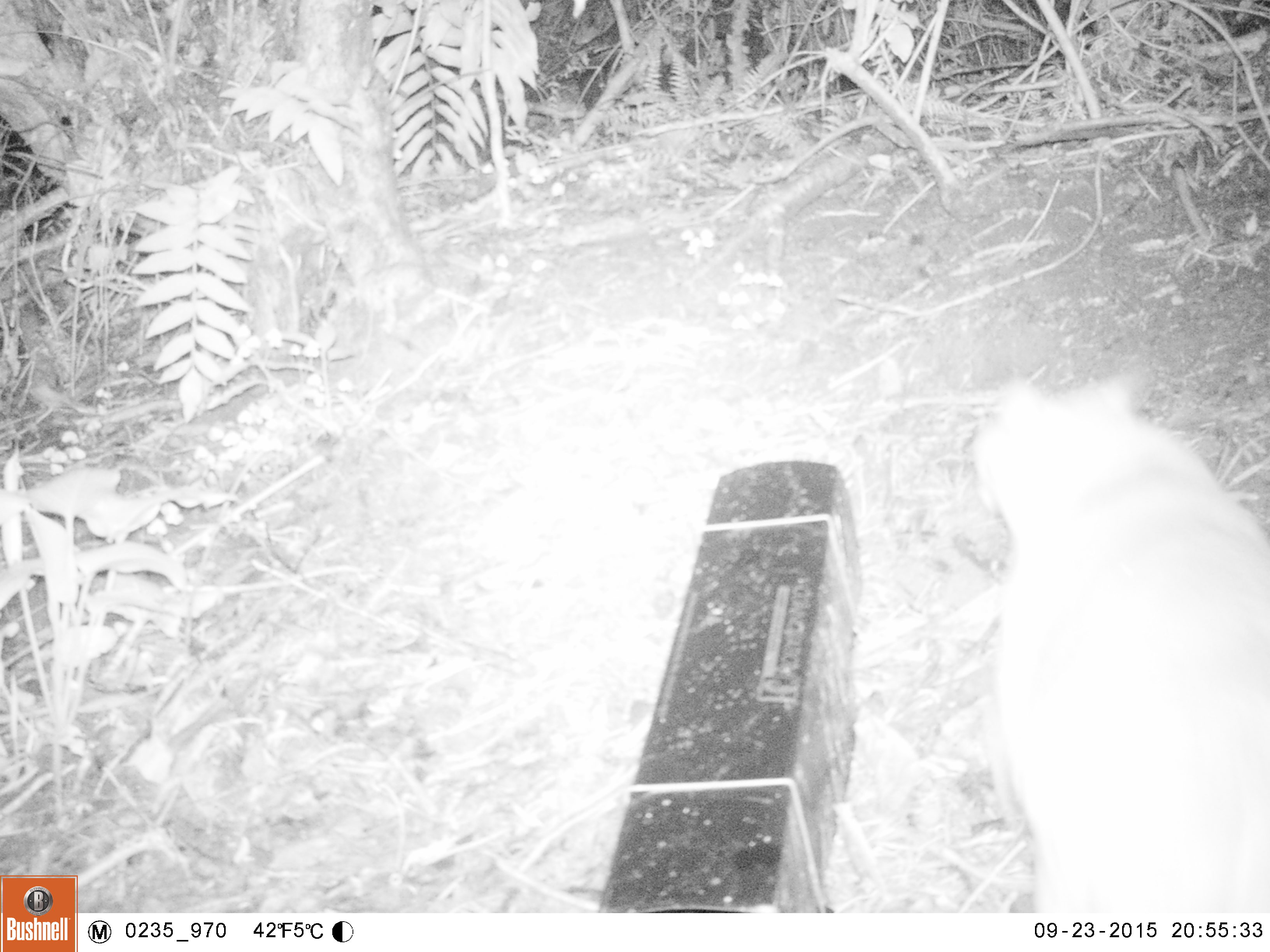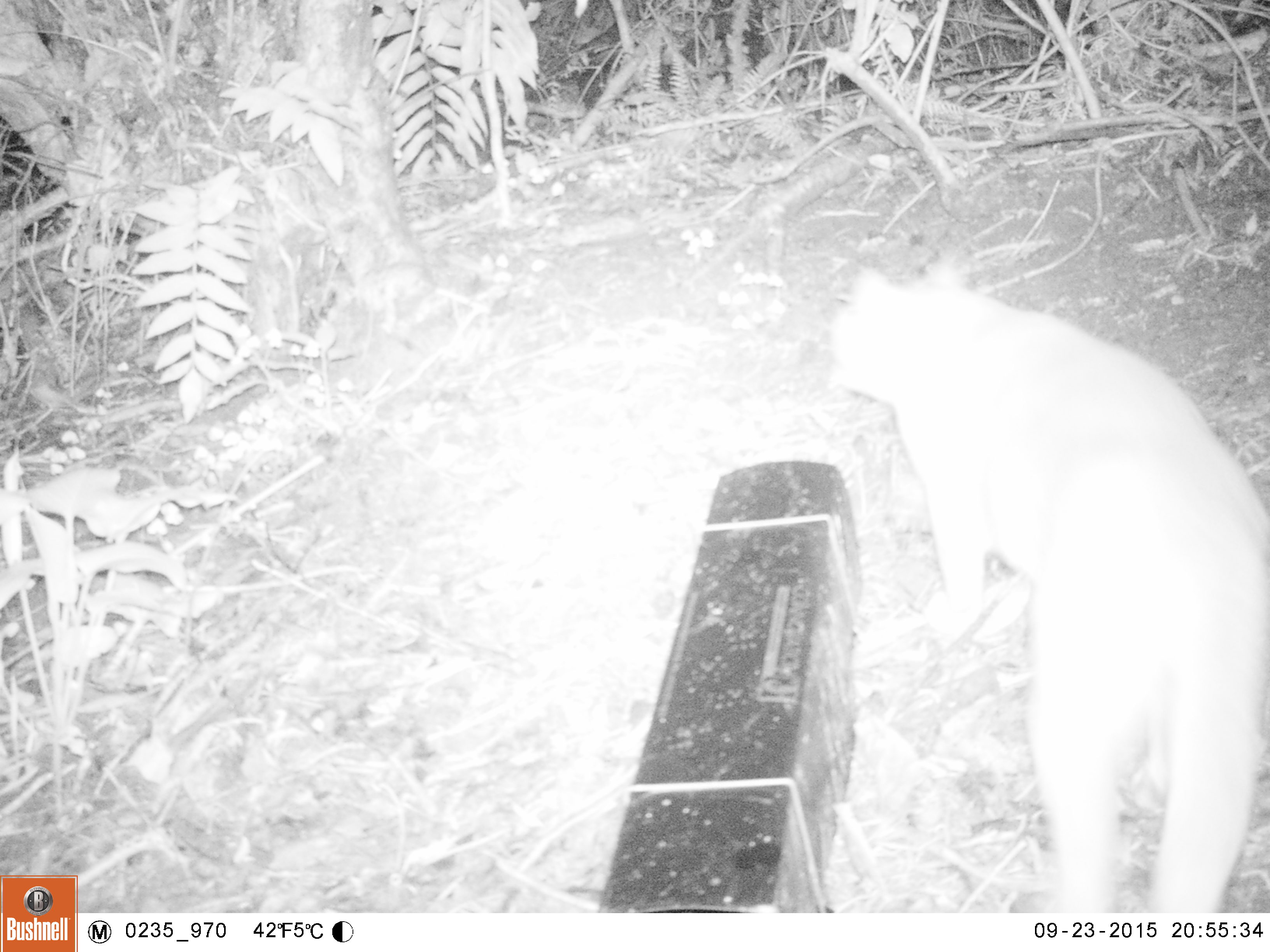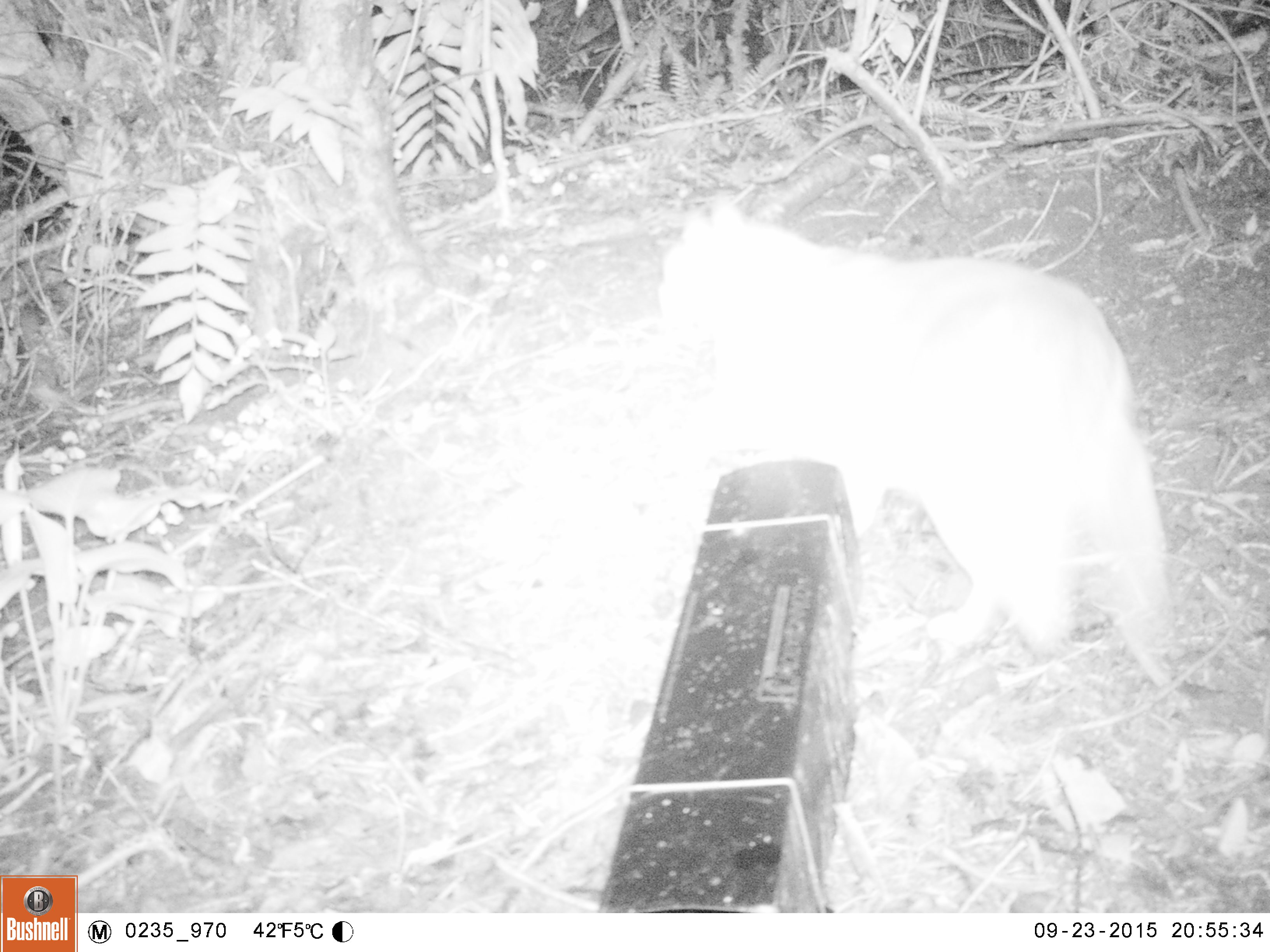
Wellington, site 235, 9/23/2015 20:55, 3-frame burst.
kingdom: Animalia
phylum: Chordata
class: Mammalia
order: Carnivora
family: Felidae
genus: Felis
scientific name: Felis catus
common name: cat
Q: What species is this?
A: Cat (Felis catus).